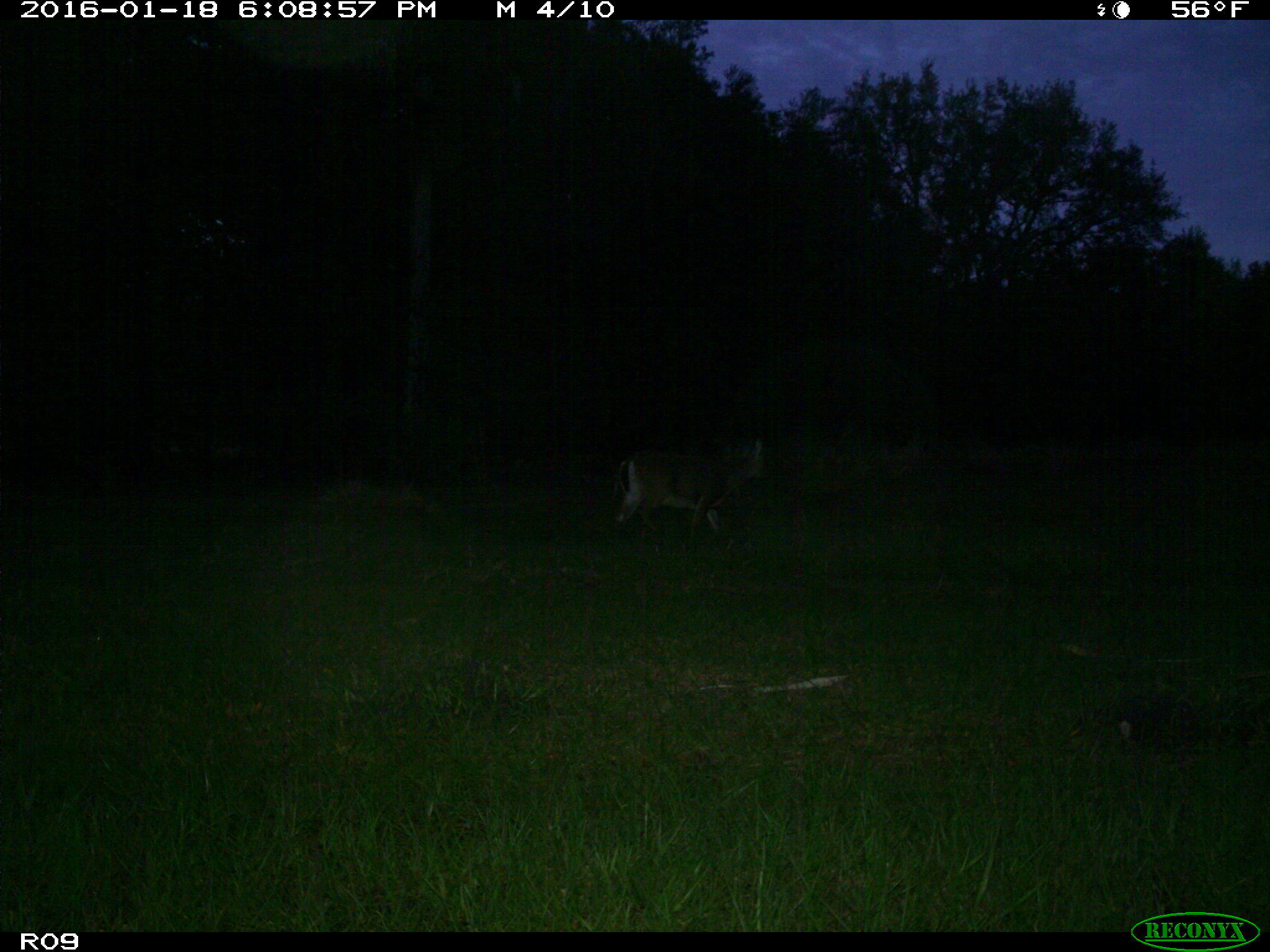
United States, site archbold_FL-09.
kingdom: Animalia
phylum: Chordata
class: Mammalia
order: Artiodactyla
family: Cervidae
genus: Odocoileus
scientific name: Odocoileus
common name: deer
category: unidentified deer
Unidentified deer (deer) (Odocoileus).